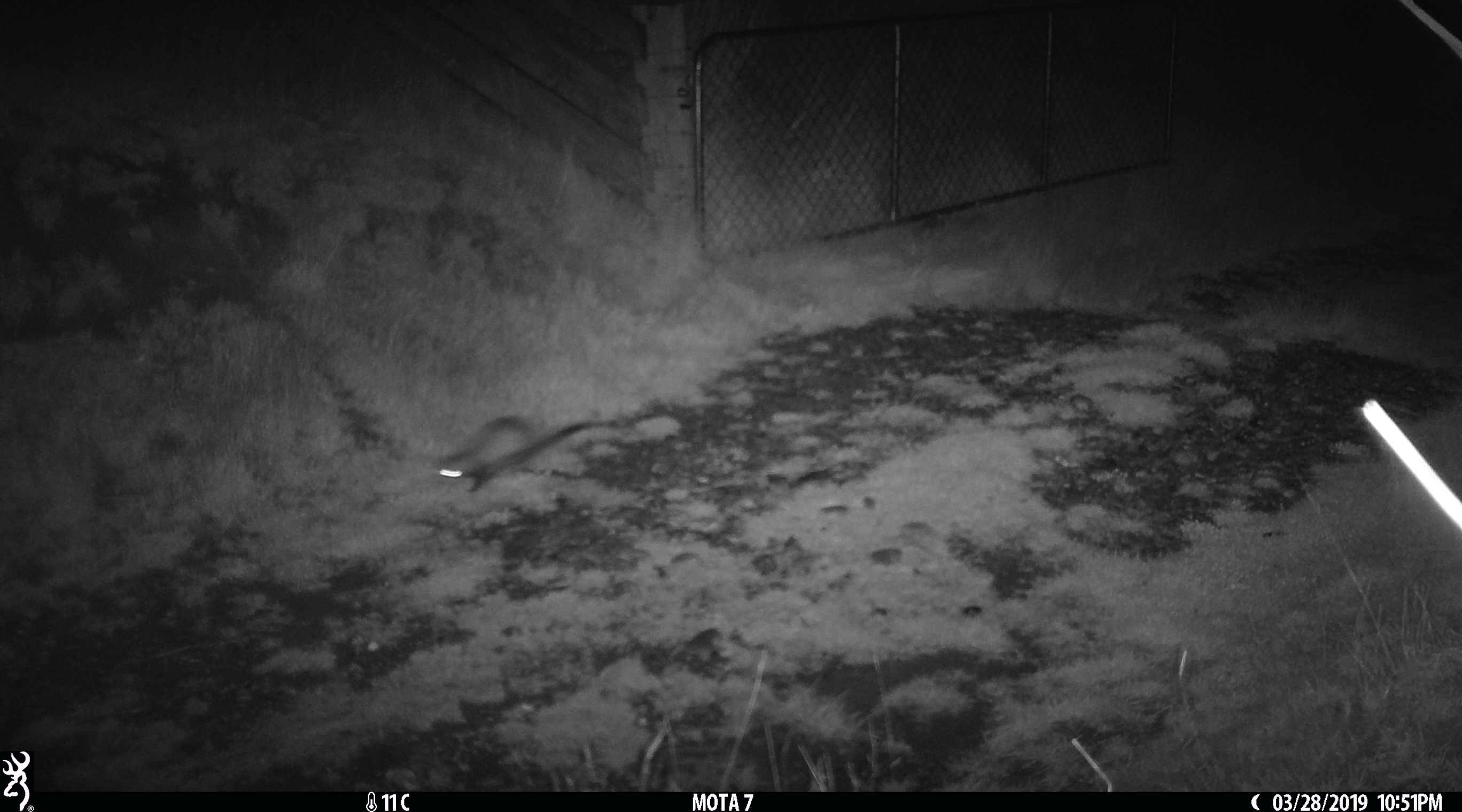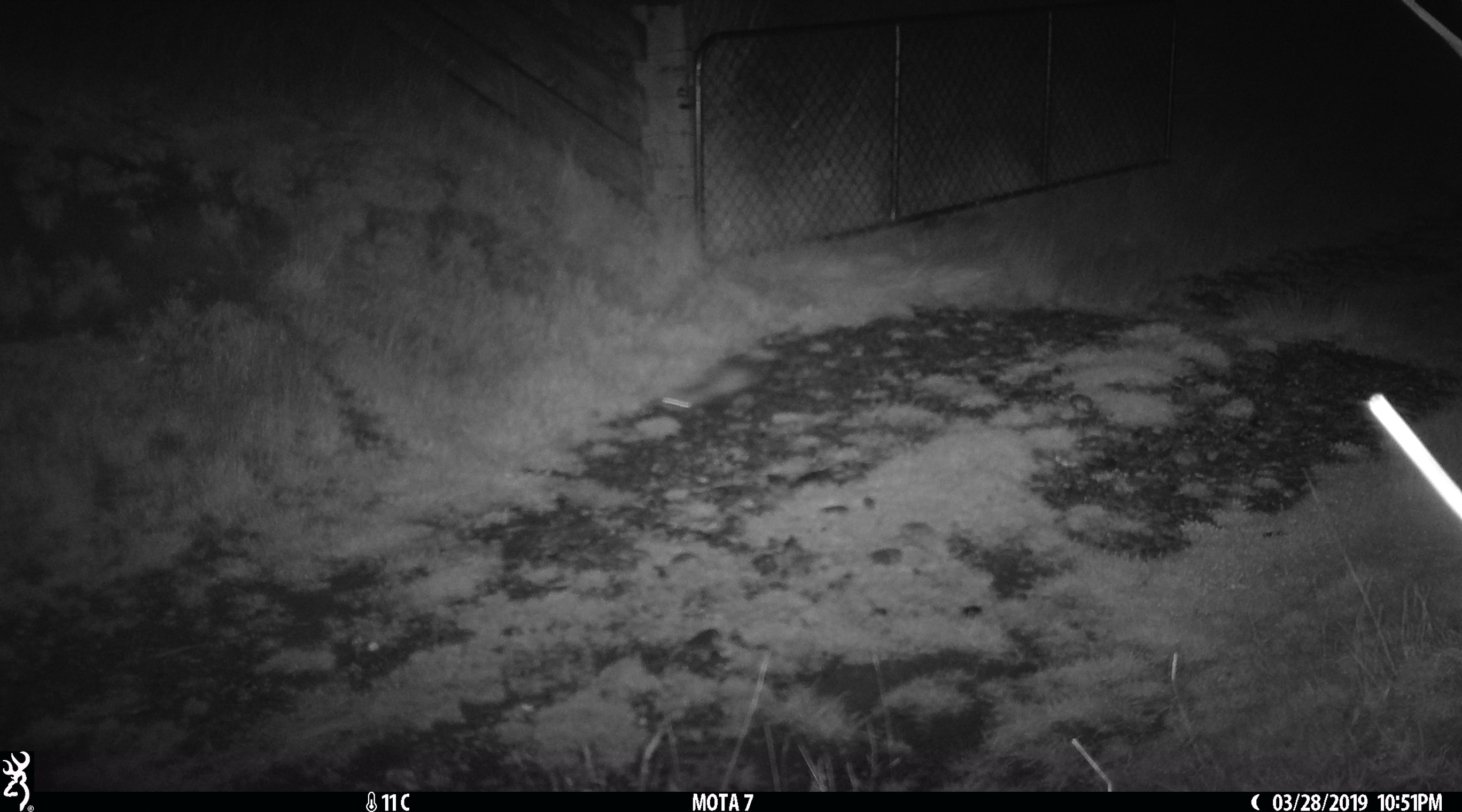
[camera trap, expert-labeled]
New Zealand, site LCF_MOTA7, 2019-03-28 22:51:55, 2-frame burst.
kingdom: Animalia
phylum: Chordata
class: Mammalia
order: Carnivora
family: Mustelidae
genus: Mustela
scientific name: Mustela furo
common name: ferret